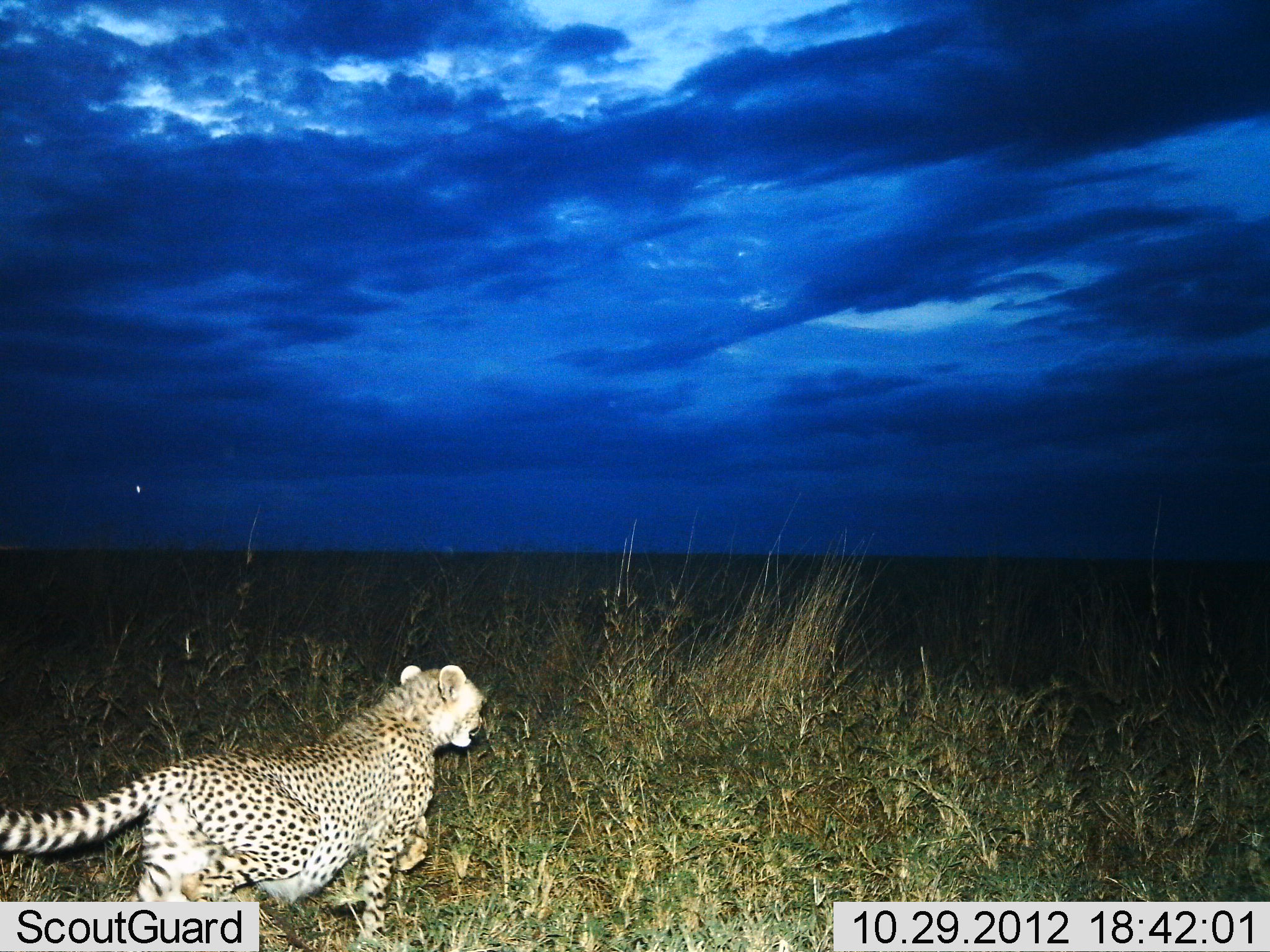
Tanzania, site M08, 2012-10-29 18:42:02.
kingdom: Animalia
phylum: Chordata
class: Mammalia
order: Carnivora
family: Felidae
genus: Acinonyx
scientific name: Acinonyx jubatus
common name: cheetah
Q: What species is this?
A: Cheetah (Acinonyx jubatus).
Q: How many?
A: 1.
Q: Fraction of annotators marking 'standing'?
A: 10%.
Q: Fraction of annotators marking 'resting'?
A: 0%.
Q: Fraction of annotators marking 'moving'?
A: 90%.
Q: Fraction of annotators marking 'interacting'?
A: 0%.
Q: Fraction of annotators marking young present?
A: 0%.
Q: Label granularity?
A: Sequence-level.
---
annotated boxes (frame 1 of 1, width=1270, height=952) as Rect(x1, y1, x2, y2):
animal: Rect(0, 664, 484, 951)